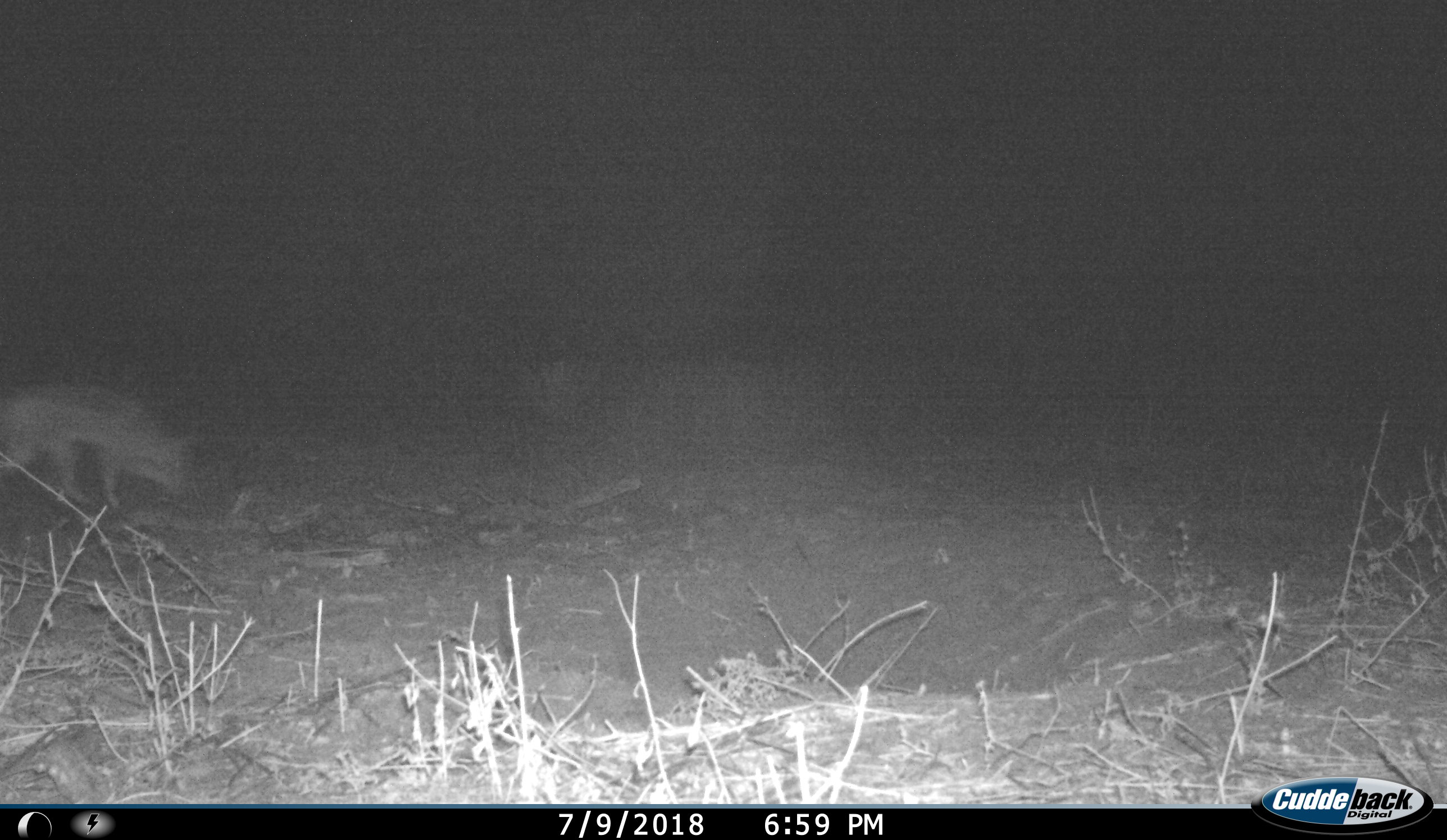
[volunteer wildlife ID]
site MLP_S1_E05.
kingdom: Animalia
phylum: Chordata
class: Mammalia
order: Carnivora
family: Canidae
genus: Lupulella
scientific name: Lupulella mesomelas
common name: black-backed jackal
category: jackalblackbacked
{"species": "jackalblackbacked (black-backed jackal) (Lupulella mesomelas)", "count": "1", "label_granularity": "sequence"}